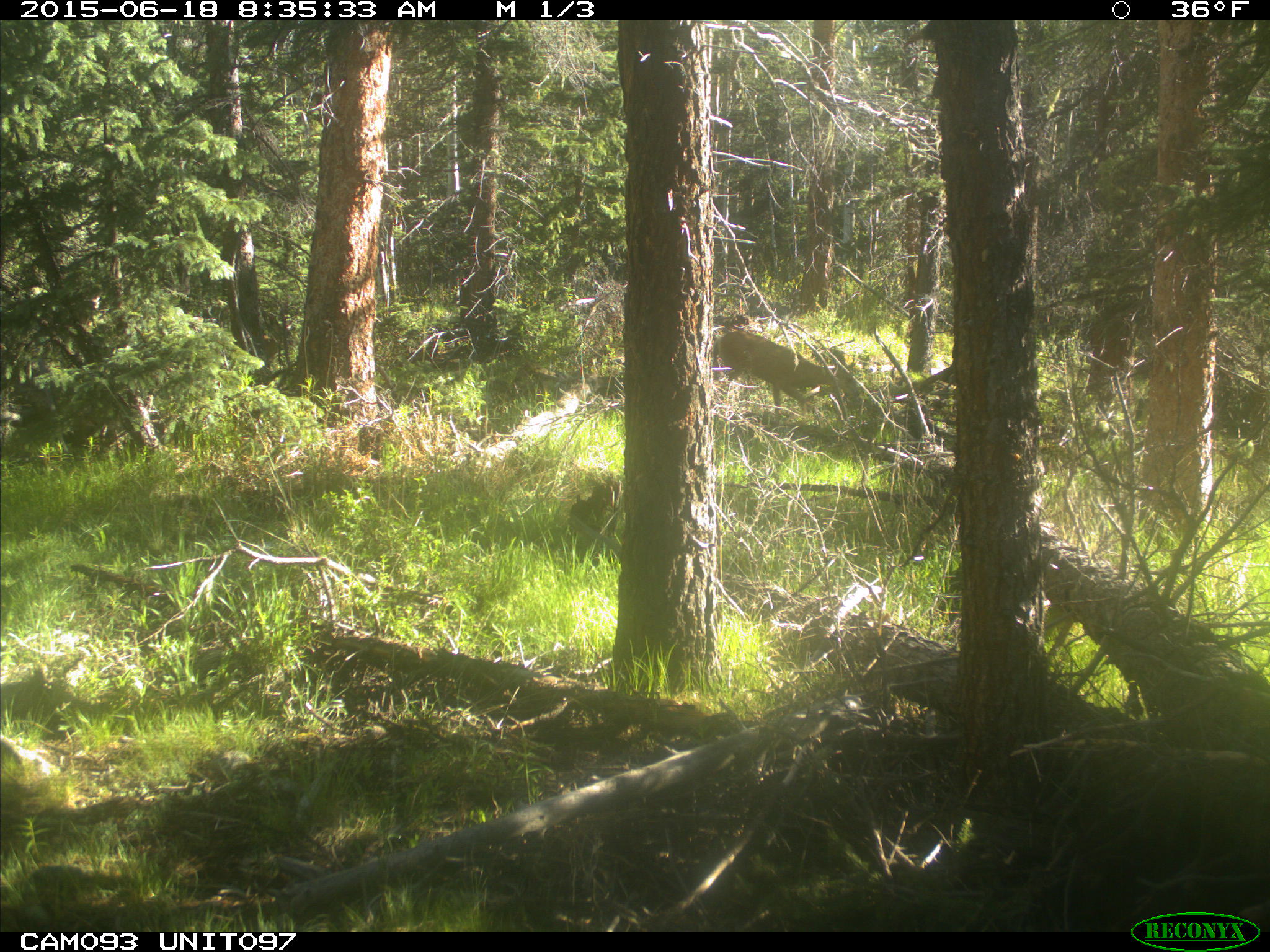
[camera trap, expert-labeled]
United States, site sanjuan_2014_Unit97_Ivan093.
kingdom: Animalia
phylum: Chordata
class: Mammalia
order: Artiodactyla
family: Cervidae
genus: Odocoileus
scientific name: Odocoileus hemionus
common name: mule deer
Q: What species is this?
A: Odocoileus hemionus (mule deer).